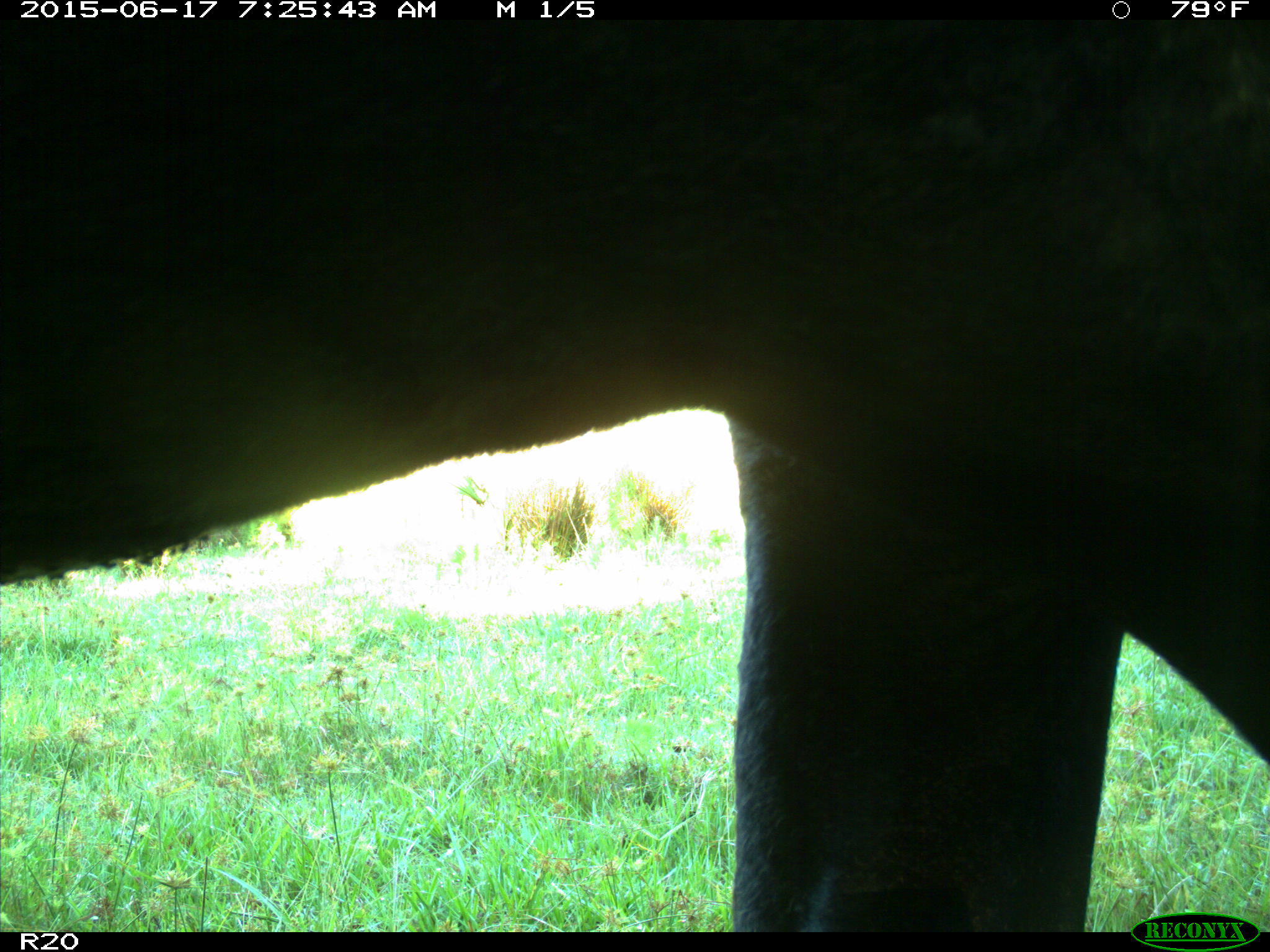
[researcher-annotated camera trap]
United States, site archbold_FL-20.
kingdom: Animalia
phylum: Chordata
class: Mammalia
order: Artiodactyla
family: Bovidae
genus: Bos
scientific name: Bos taurus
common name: domestic cow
Bos taurus (domestic cow).